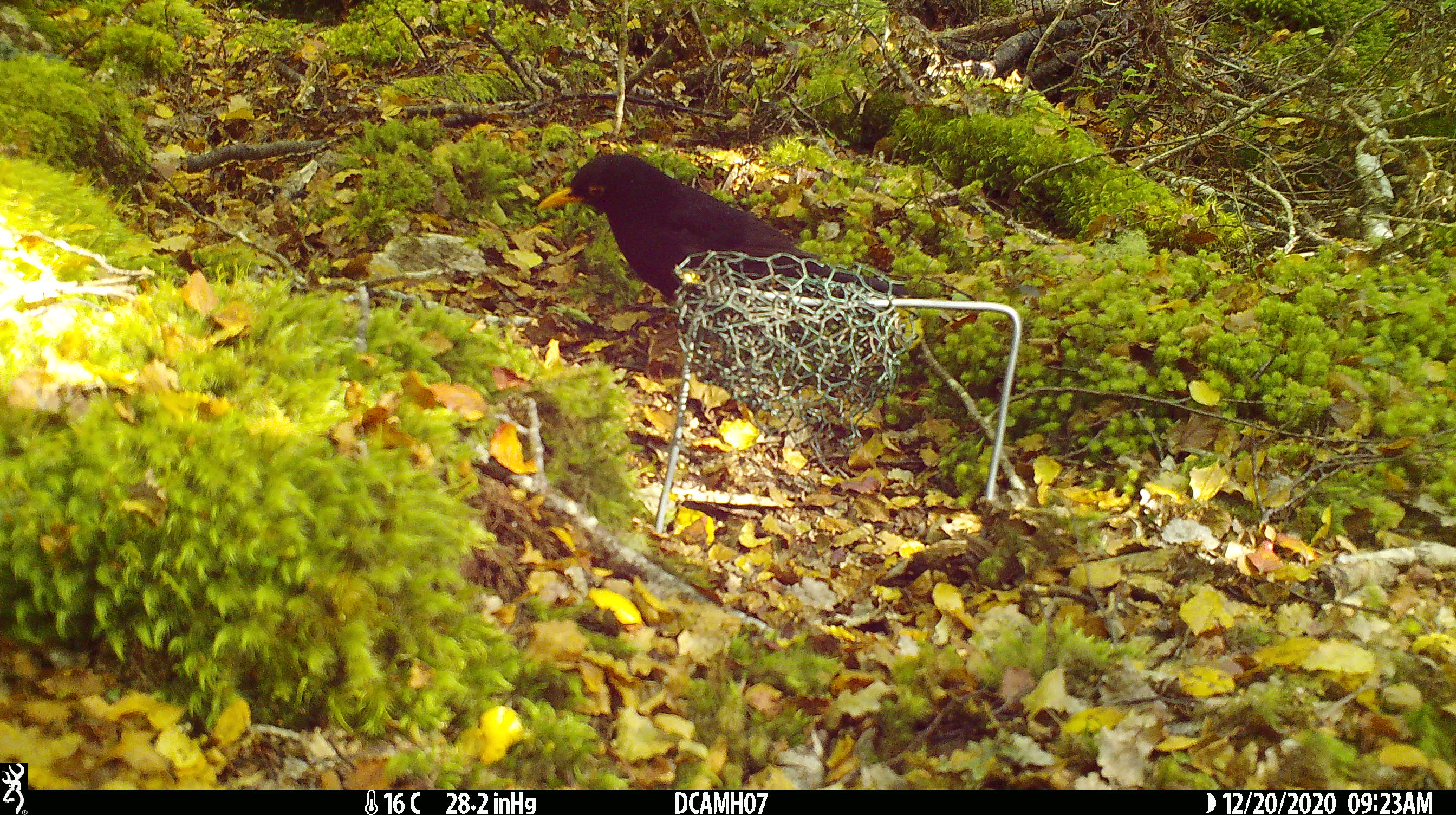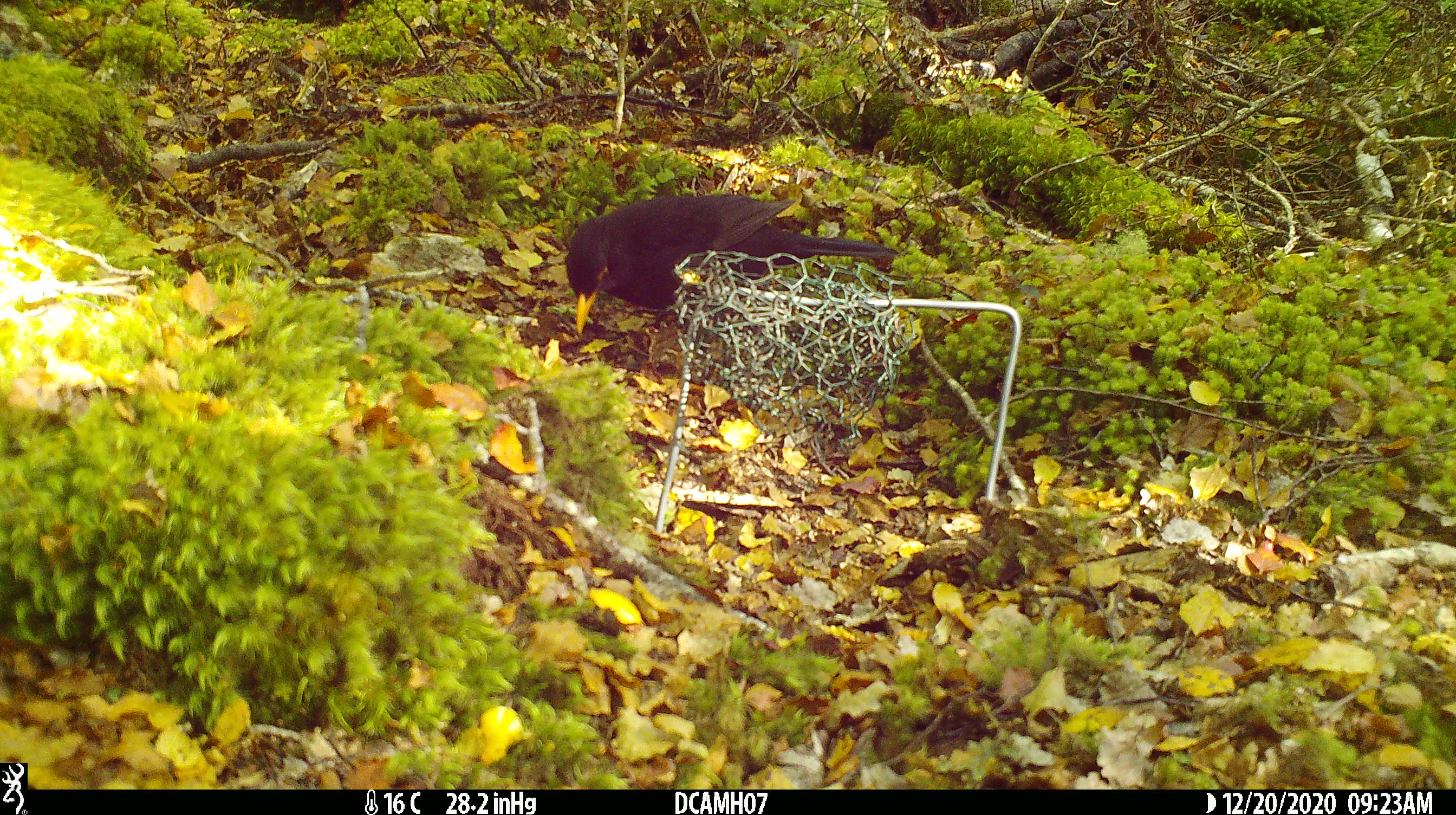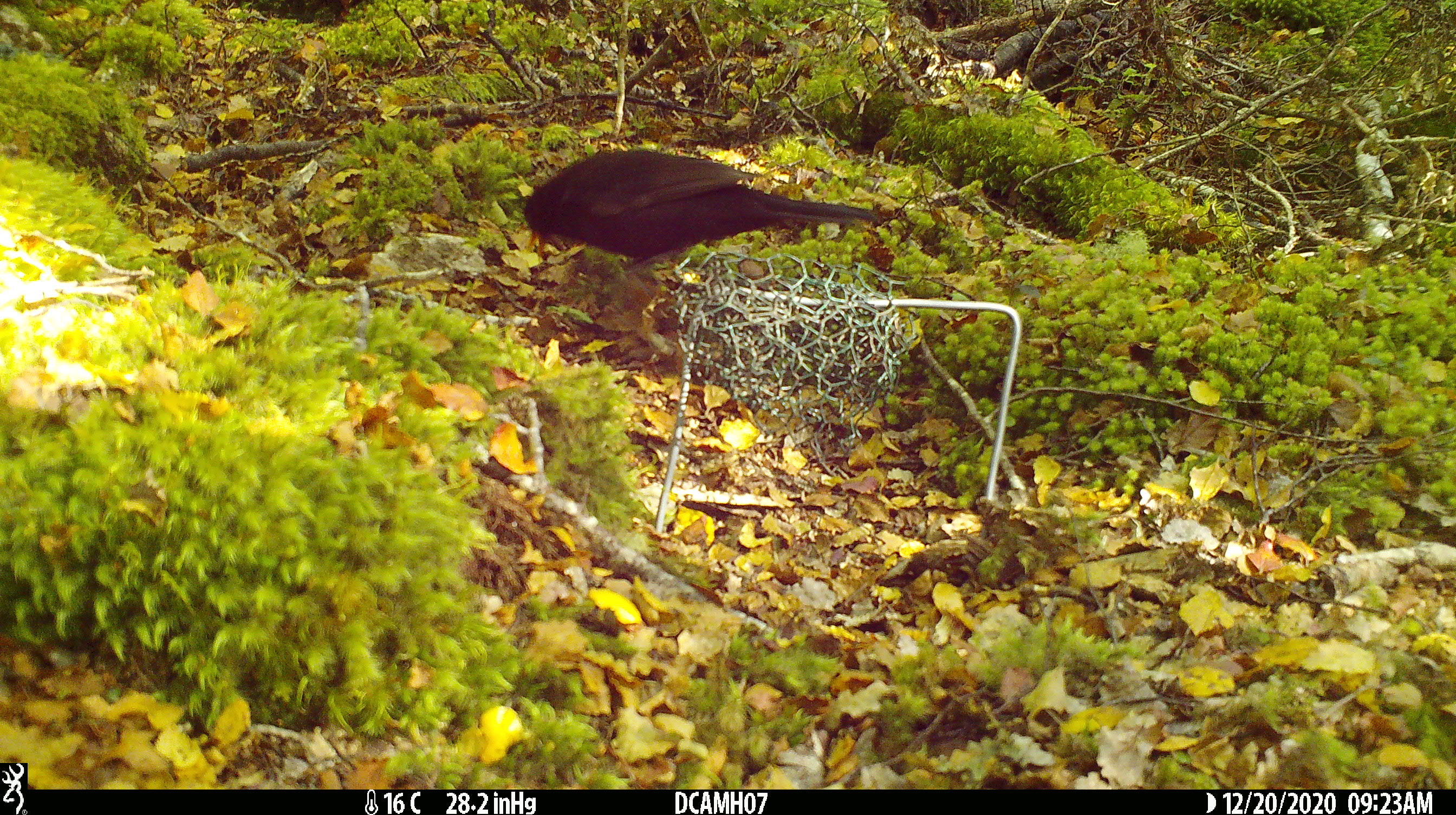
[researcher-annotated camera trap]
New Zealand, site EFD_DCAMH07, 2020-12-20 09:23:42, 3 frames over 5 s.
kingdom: Animalia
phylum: Chordata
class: Aves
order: Passeriformes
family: Turdidae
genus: Turdus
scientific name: Turdus merula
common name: eurasian blackbird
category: blackbird